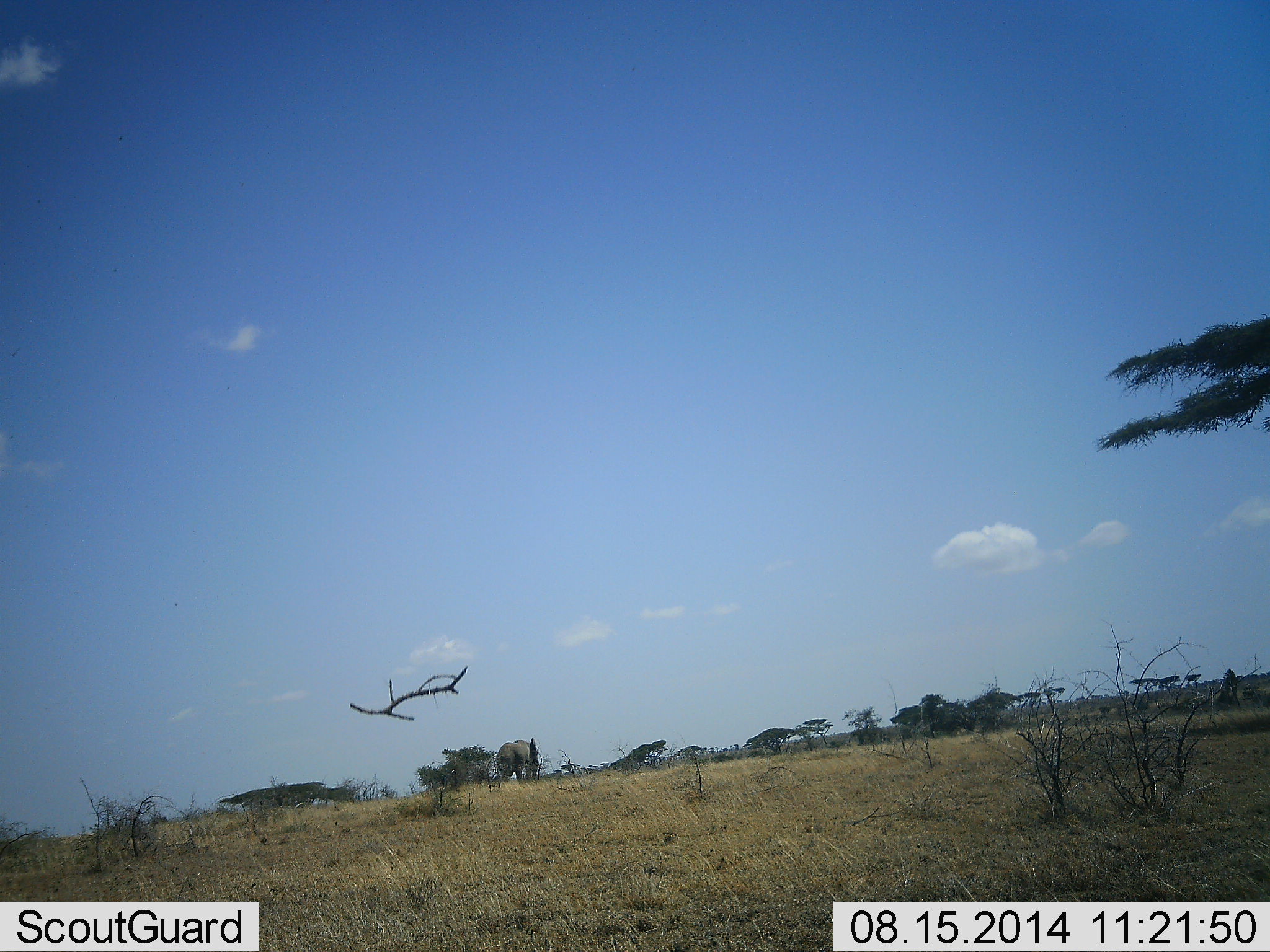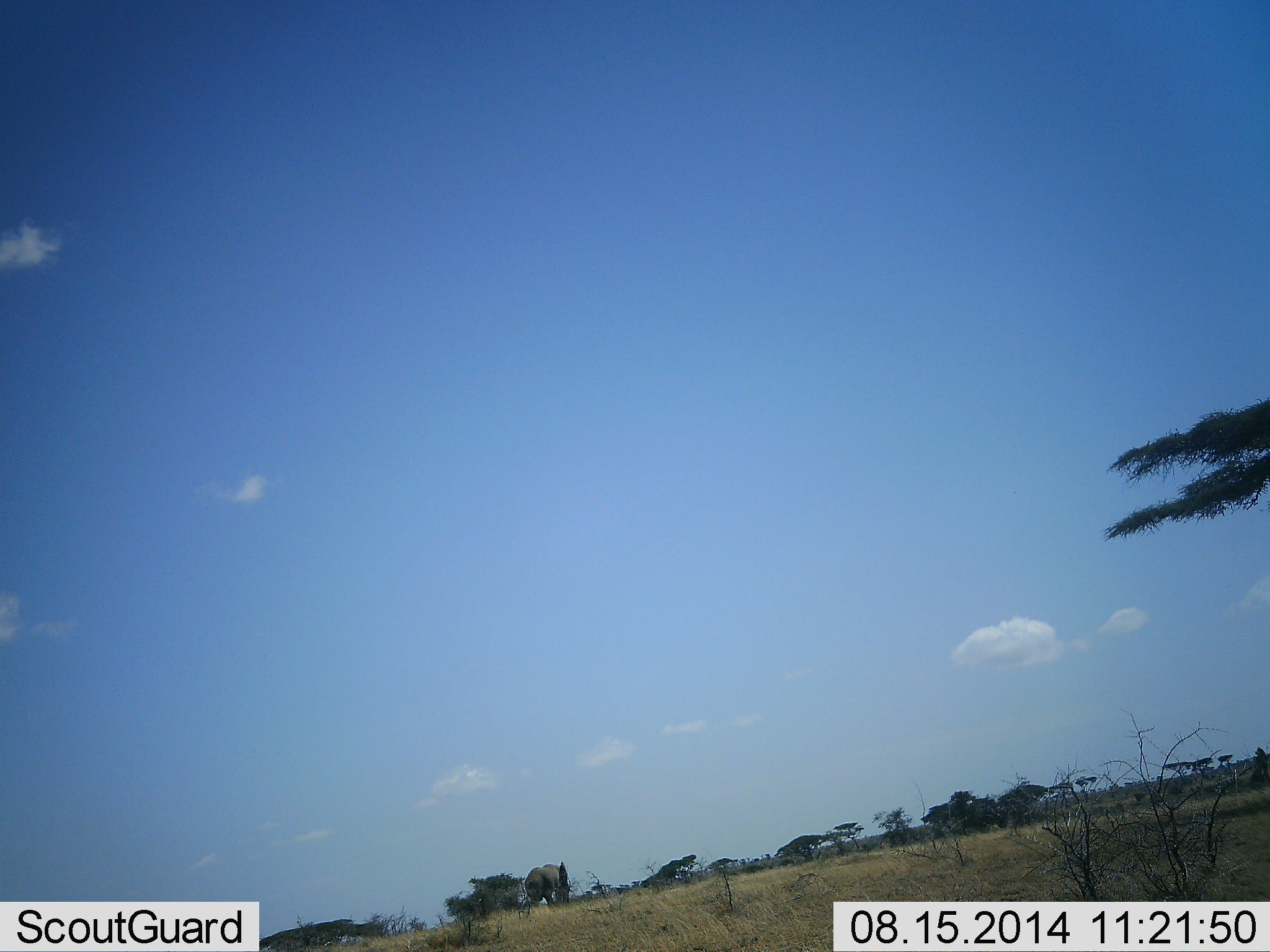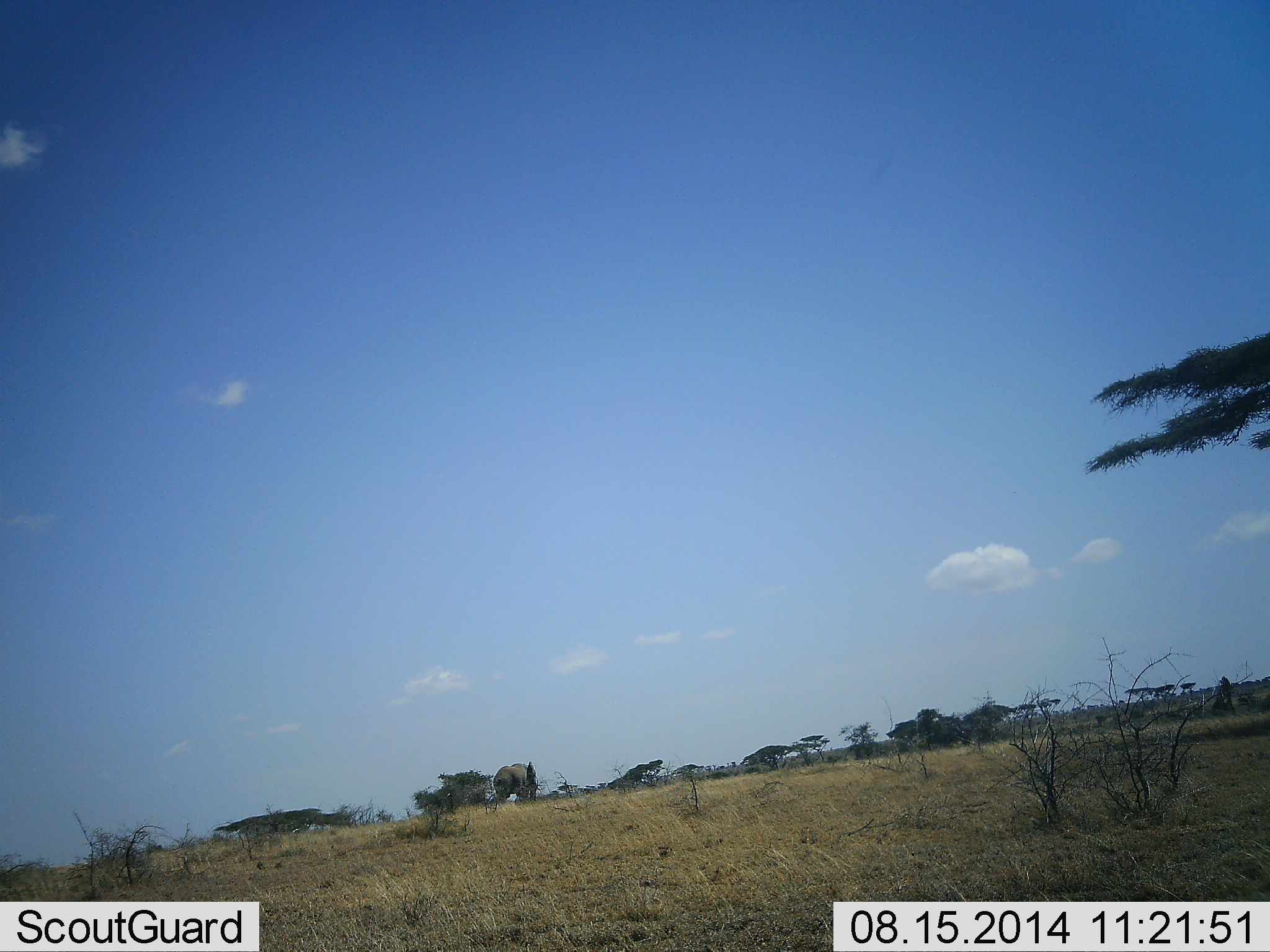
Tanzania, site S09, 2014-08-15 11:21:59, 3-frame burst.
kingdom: Animalia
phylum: Chordata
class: Mammalia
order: Proboscidea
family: Elephantidae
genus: Loxodonta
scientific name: Loxodonta africana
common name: african bush elephant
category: elephant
Elephant (african bush elephant) (Loxodonta africana), count 1. Behavior (volunteer vote fractions): standing 40%, resting 0%, moving 60%, interacting 10%. Young present (vote fraction): 0%. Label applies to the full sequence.